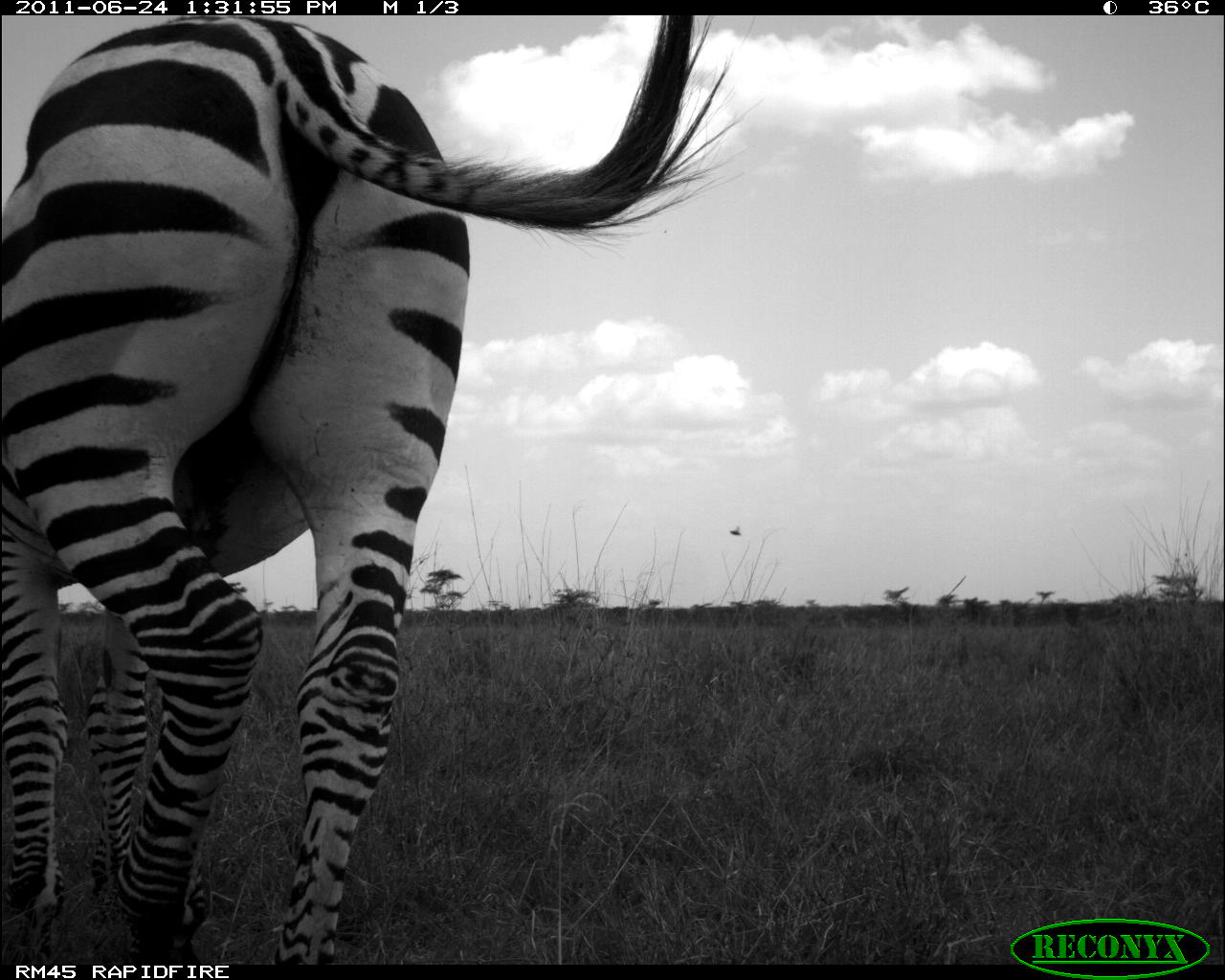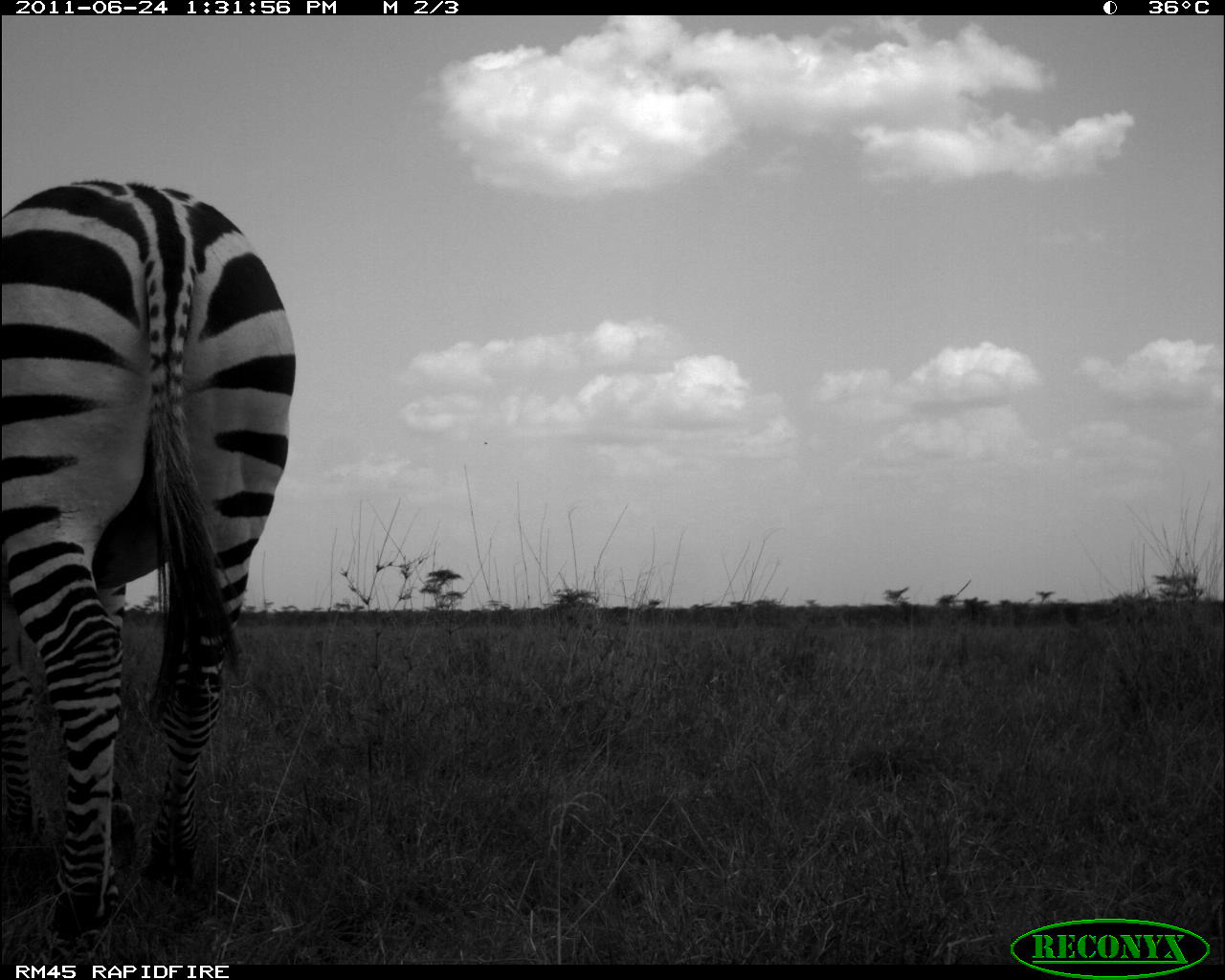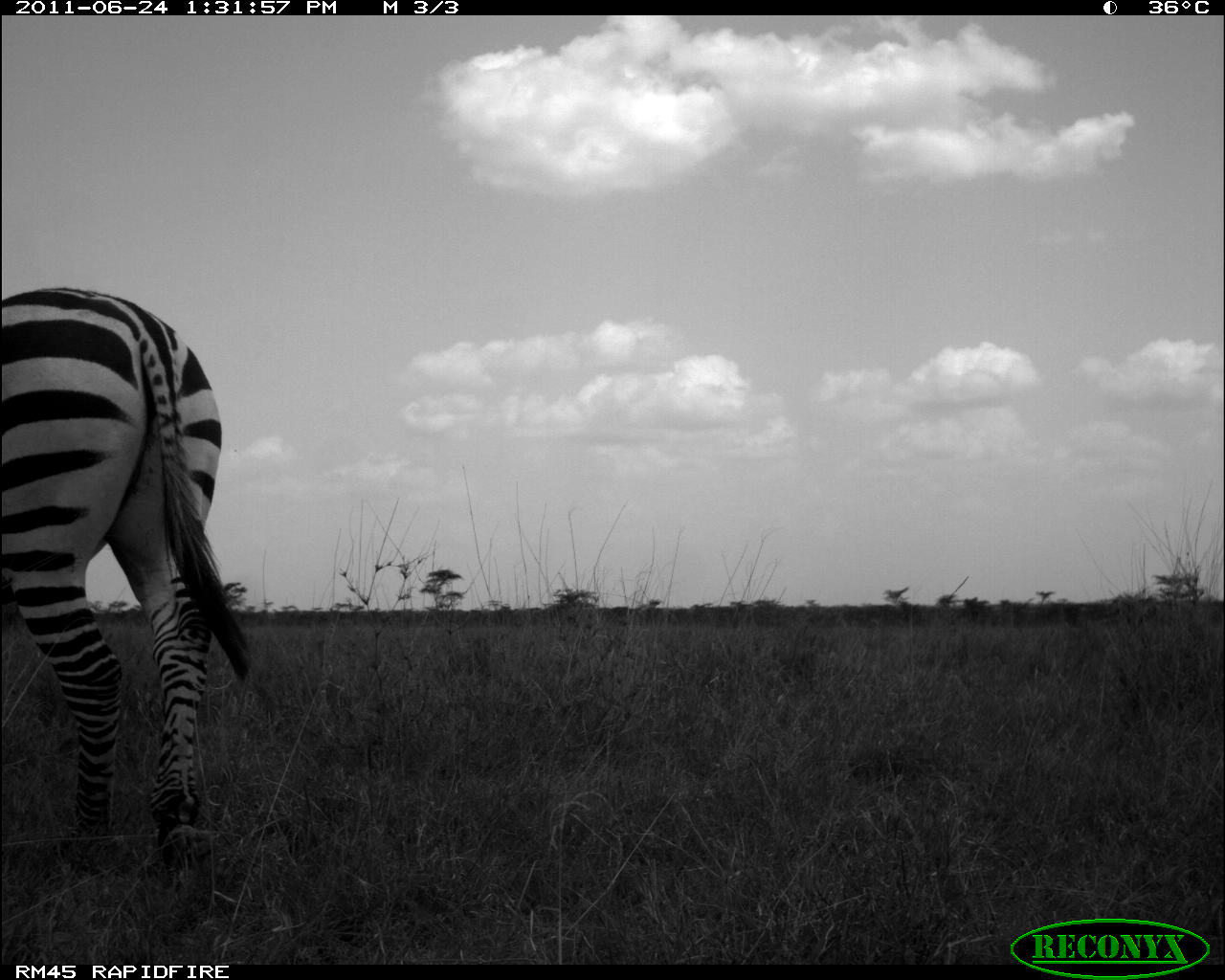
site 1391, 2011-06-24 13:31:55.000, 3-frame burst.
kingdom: Animalia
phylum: Chordata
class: Mammalia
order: Perissodactyla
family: Equidae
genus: Equus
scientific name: Equus quagga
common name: plains zebra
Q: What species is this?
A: Equus quagga (plains zebra).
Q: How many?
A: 1.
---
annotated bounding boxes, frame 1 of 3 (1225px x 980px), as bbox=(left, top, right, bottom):
equus quagga: bbox=(0, 16, 739, 961)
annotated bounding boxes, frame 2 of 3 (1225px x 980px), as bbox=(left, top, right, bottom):
equus quagga: bbox=(1, 178, 298, 940)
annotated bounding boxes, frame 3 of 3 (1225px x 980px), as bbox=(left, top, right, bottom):
equus quagga: bbox=(0, 286, 260, 887)